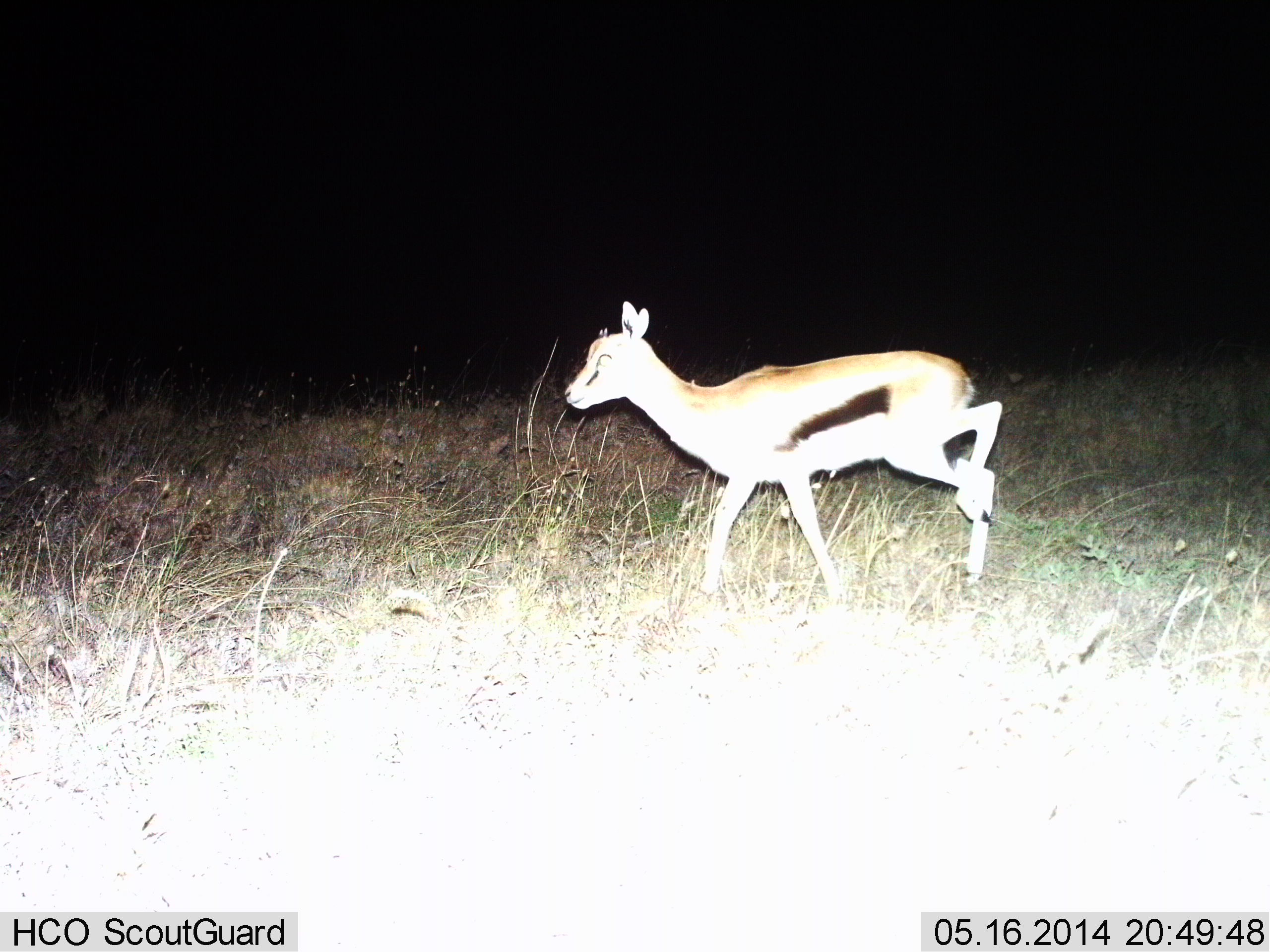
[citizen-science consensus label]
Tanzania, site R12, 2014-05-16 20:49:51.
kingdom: Animalia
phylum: Chordata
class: Mammalia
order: Artiodactyla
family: Bovidae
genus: Eudorcas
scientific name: Eudorcas thomsonii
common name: thomson's gazelle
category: gazellethomsons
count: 1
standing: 0%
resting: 0%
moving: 100%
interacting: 0%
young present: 0%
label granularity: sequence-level